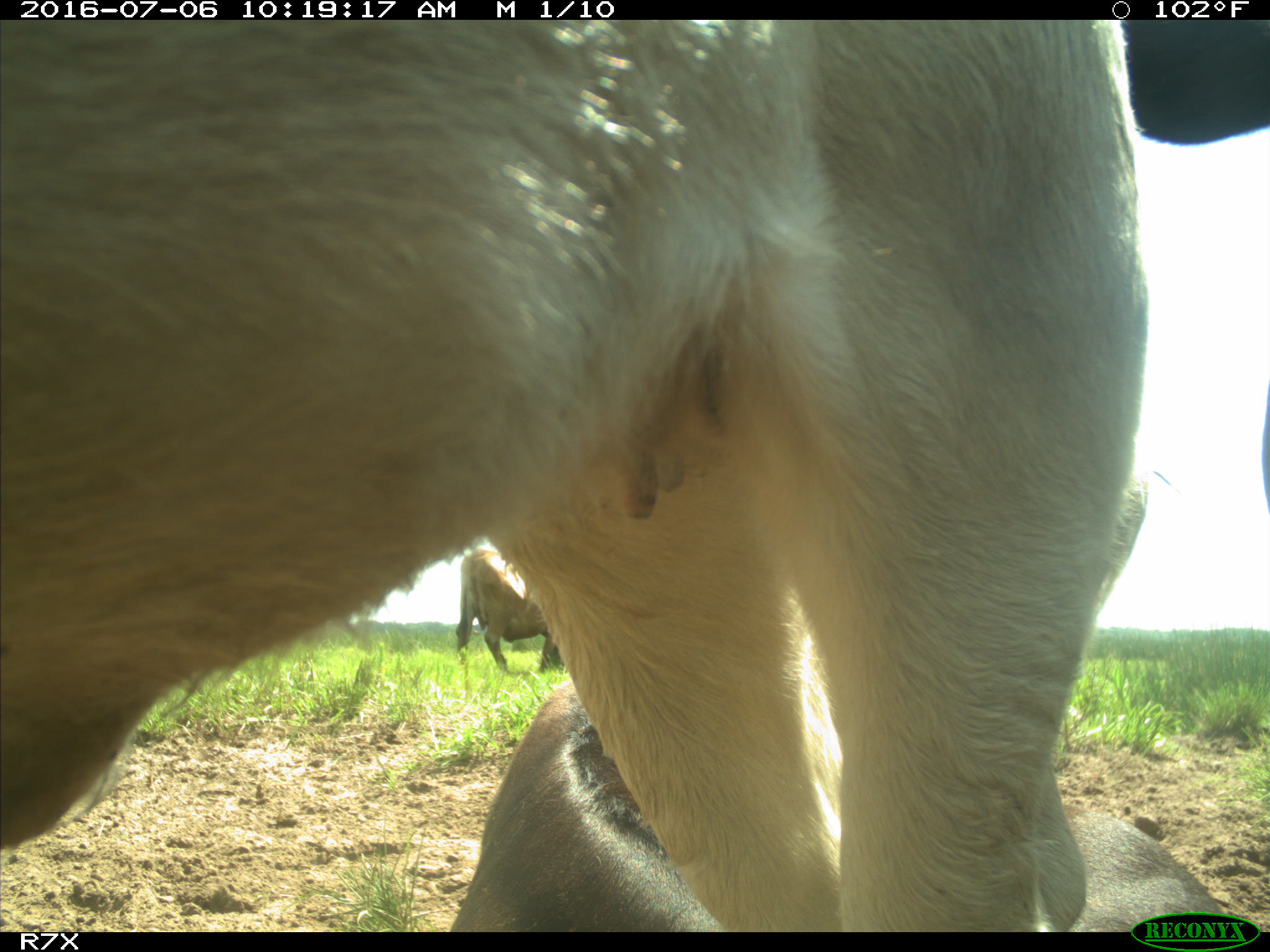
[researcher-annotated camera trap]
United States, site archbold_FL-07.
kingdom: Animalia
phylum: Chordata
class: Mammalia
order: Artiodactyla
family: Bovidae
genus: Bos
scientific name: Bos taurus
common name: domestic cow